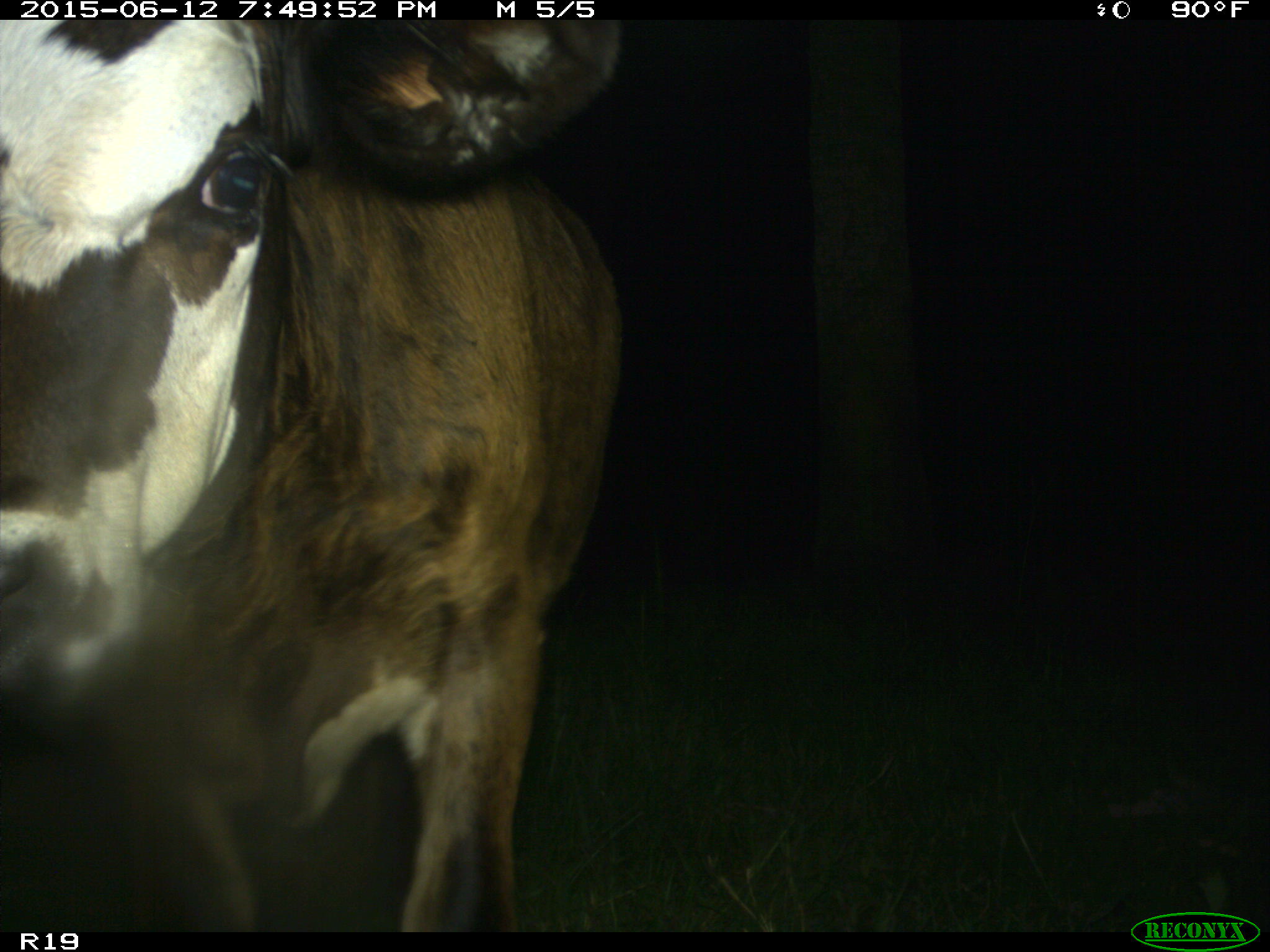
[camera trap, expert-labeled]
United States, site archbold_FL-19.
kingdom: Animalia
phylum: Chordata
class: Mammalia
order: Artiodactyla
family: Bovidae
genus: Bos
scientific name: Bos taurus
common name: domestic cow